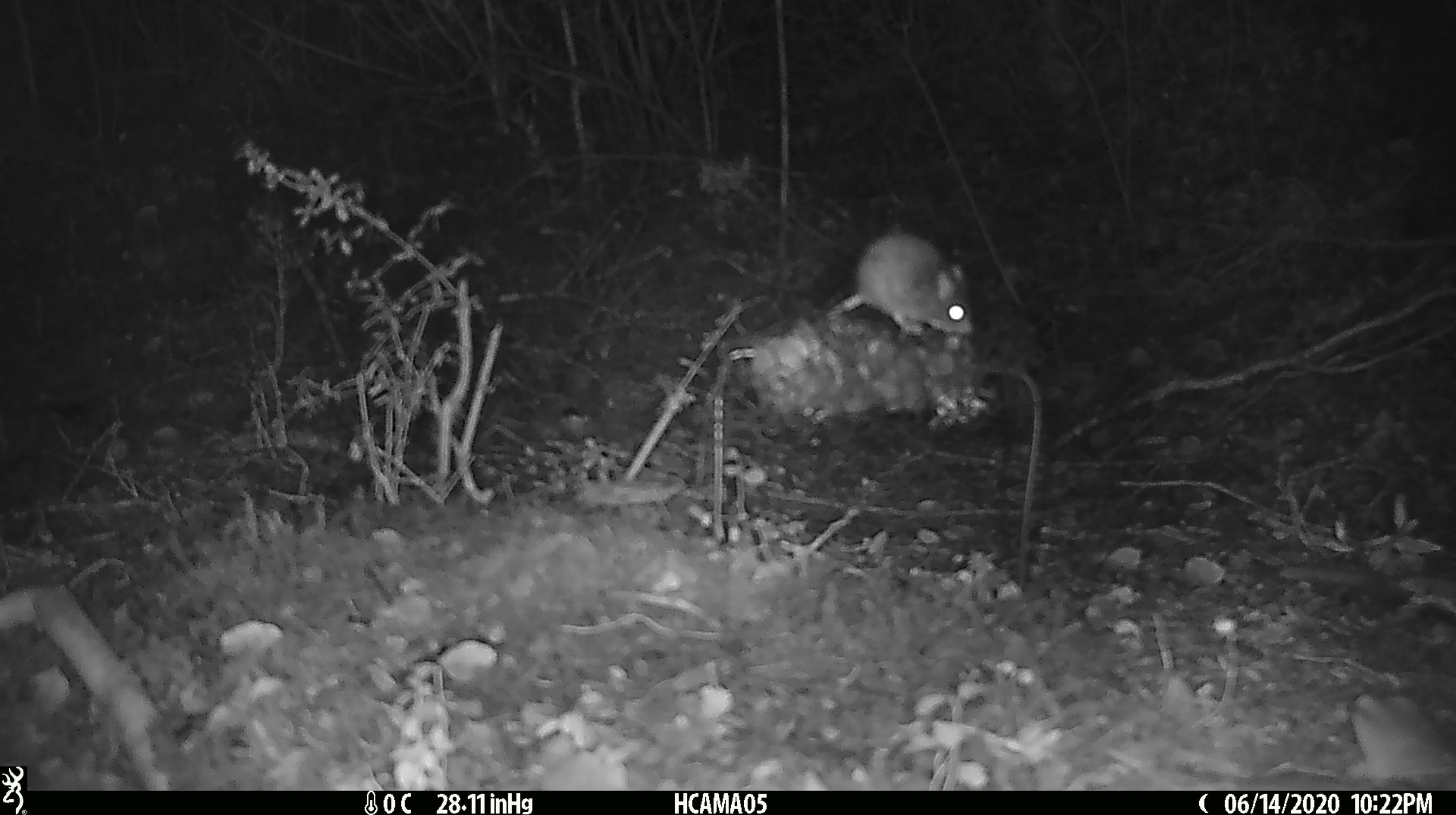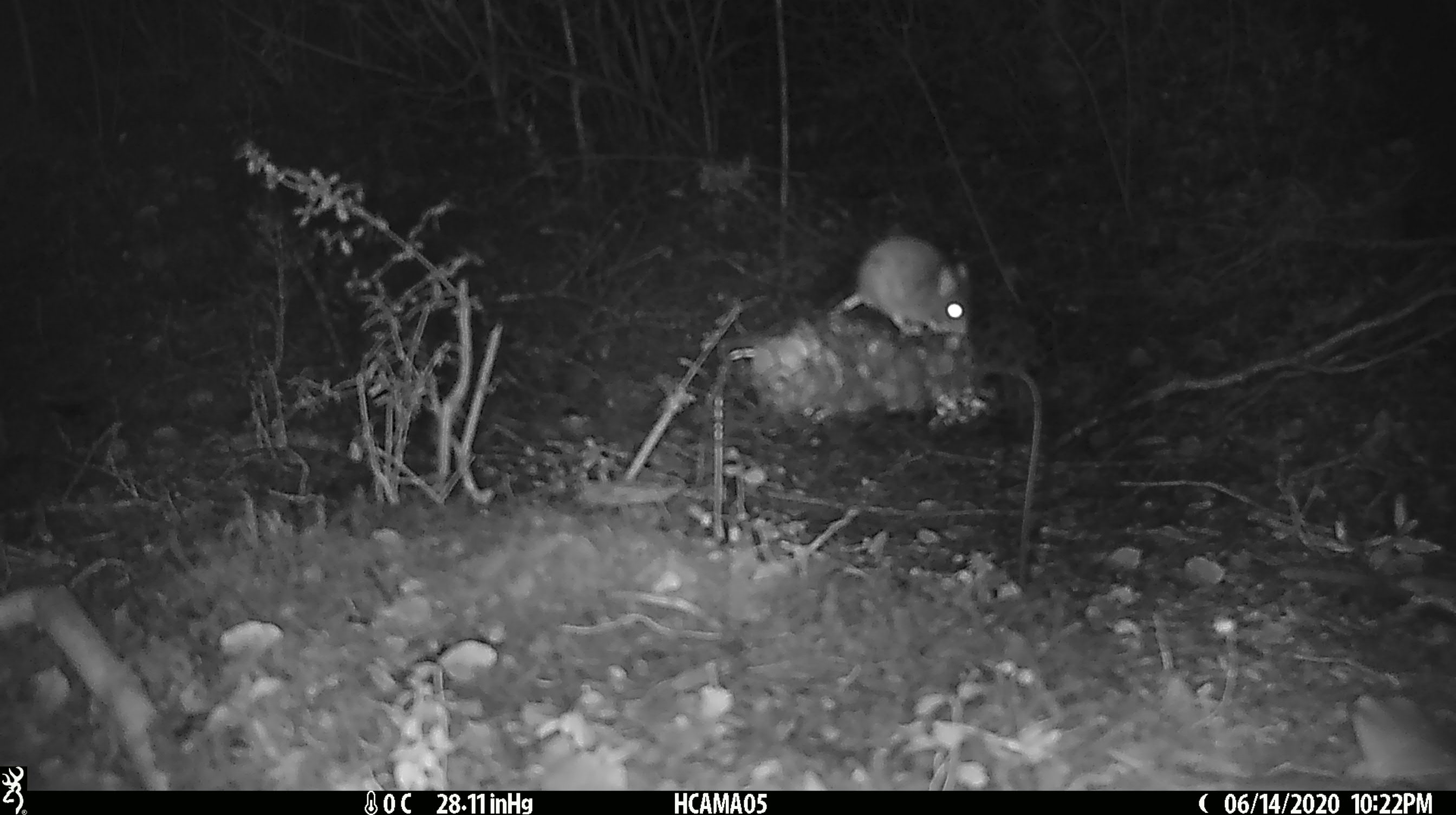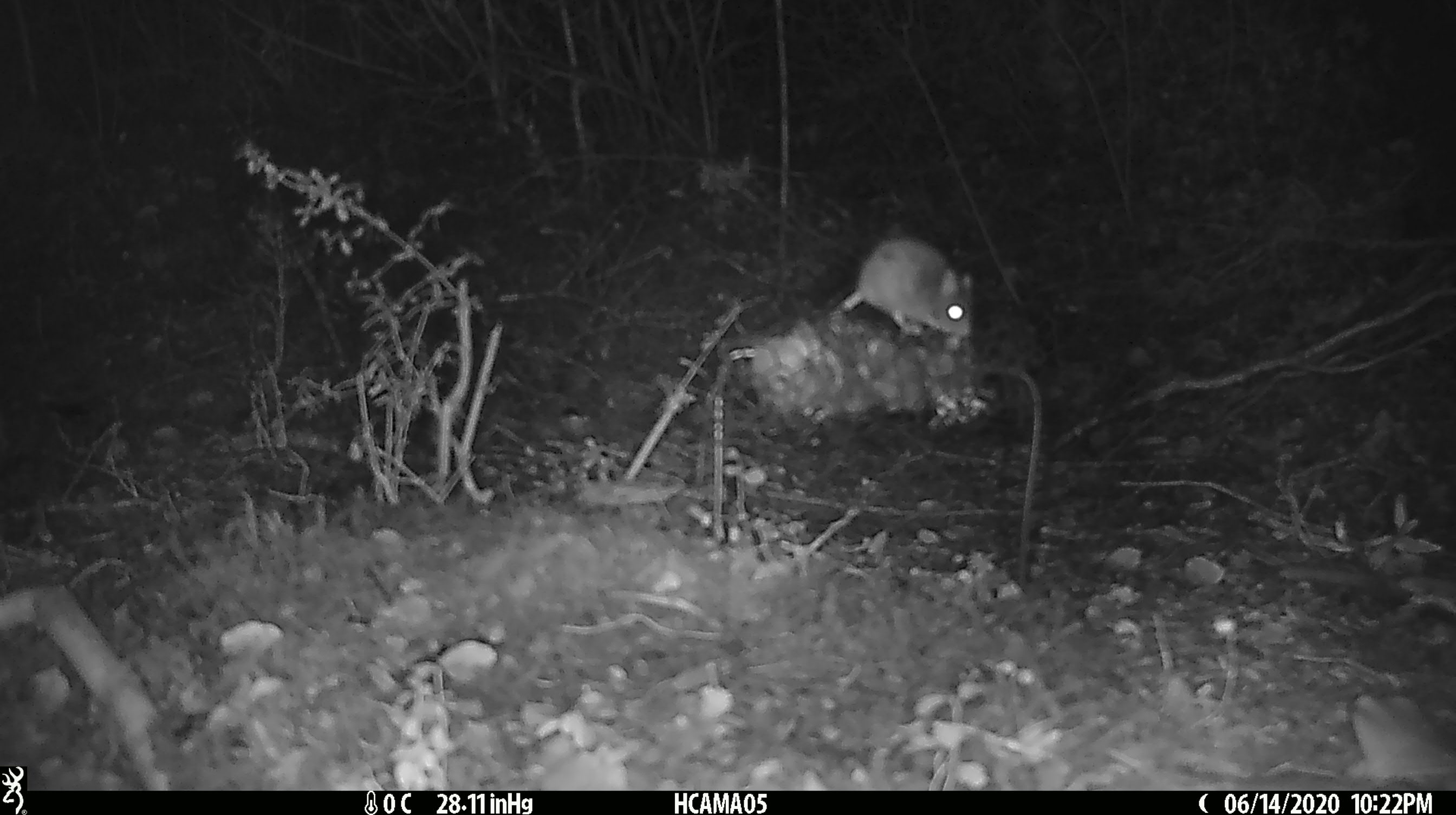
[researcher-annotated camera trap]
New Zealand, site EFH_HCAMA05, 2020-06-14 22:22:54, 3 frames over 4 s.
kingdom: Animalia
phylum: Chordata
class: Mammalia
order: Rodentia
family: Muridae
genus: Mus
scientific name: Mus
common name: mouse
Mouse (Mus).